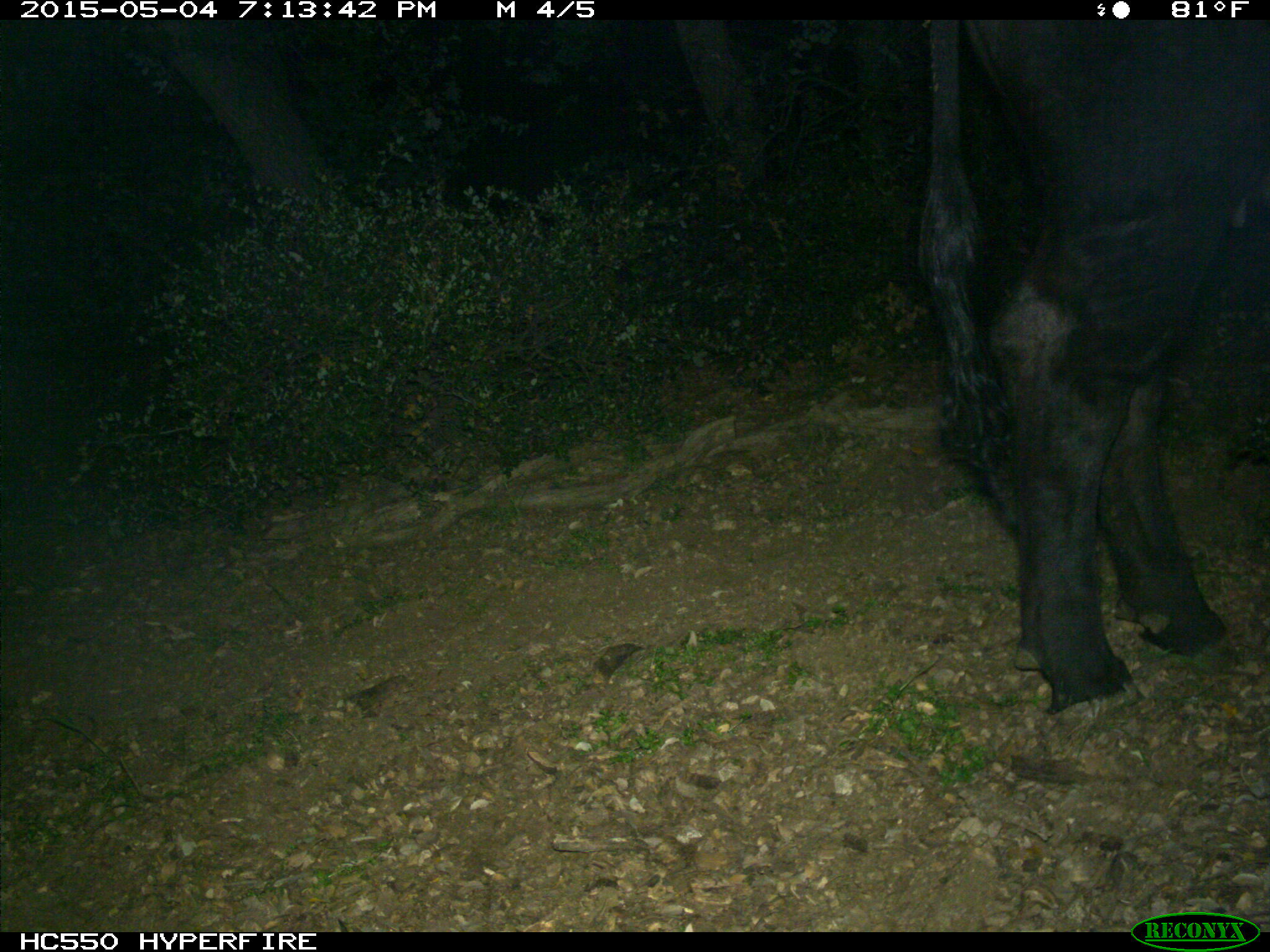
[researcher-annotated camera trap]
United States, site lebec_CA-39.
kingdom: Animalia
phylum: Chordata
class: Mammalia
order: Artiodactyla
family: Bovidae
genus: Bos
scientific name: Bos taurus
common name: domestic cow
Bos taurus (domestic cow).